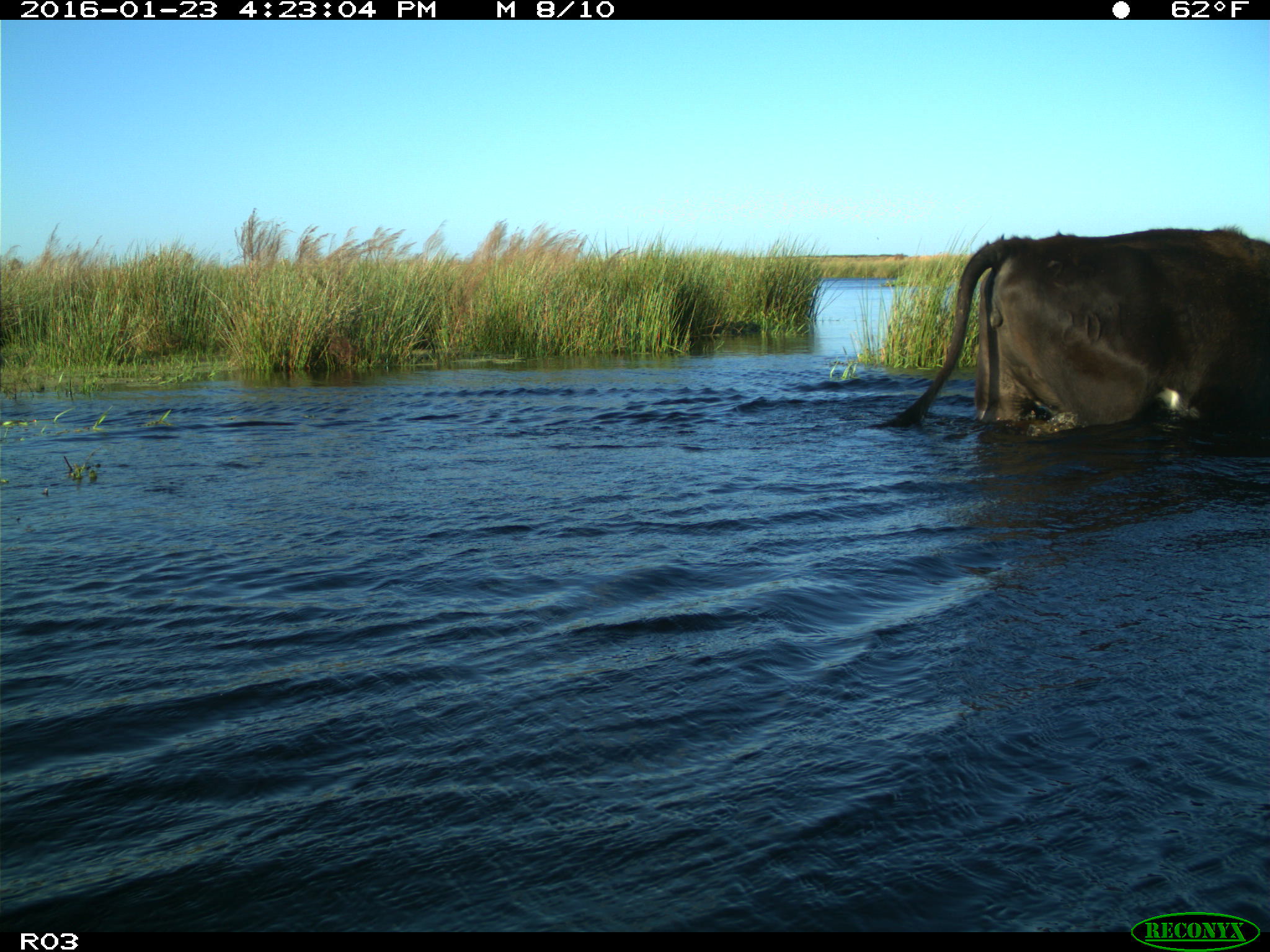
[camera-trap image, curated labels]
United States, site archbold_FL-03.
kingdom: Animalia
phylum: Chordata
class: Mammalia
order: Artiodactyla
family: Bovidae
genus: Bos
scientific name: Bos taurus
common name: domestic cow